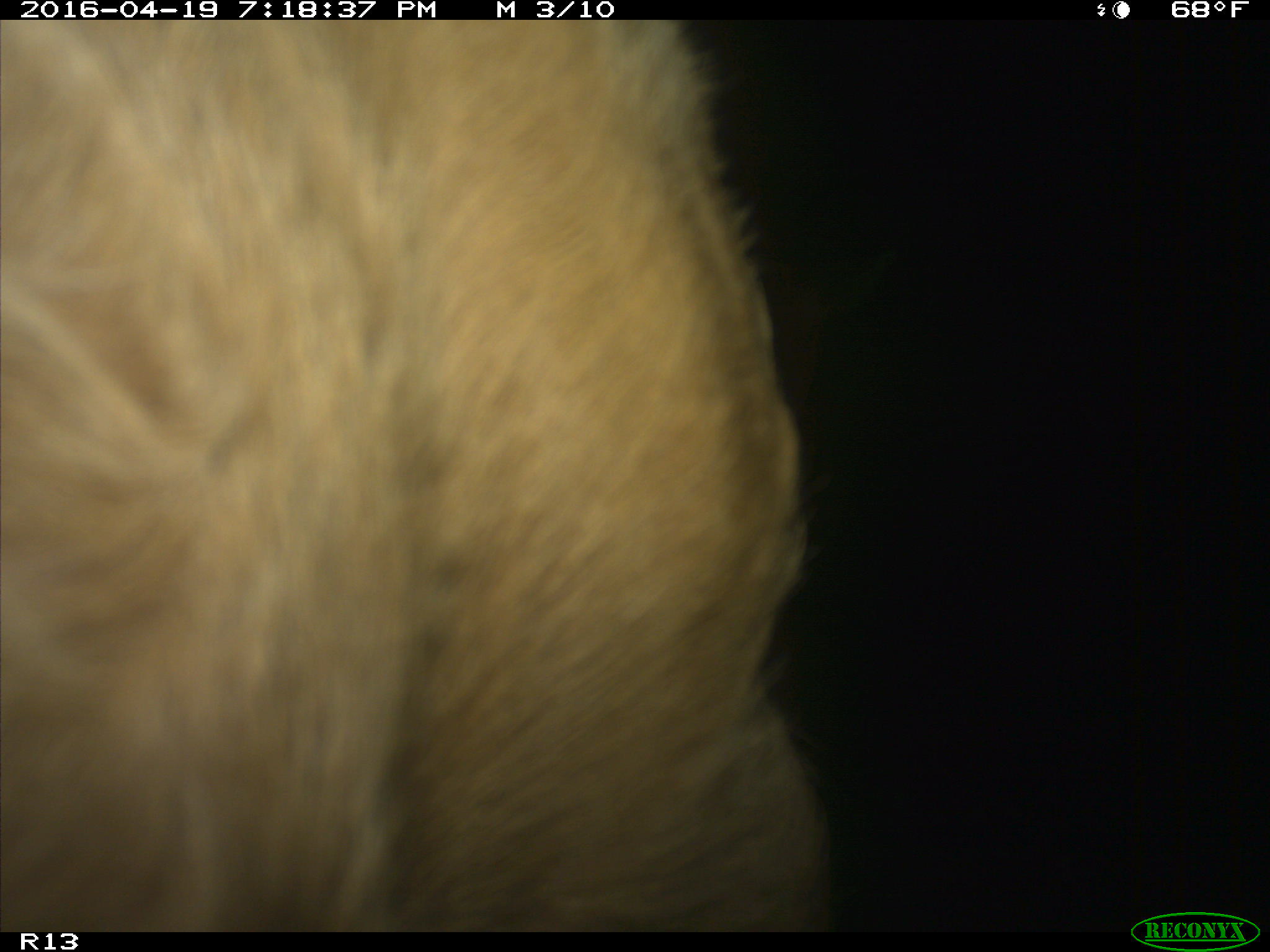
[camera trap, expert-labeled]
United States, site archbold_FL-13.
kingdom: Animalia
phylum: Chordata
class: Mammalia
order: Artiodactyla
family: Bovidae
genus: Bos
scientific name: Bos taurus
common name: domestic cow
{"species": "Bos taurus (domestic cow)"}